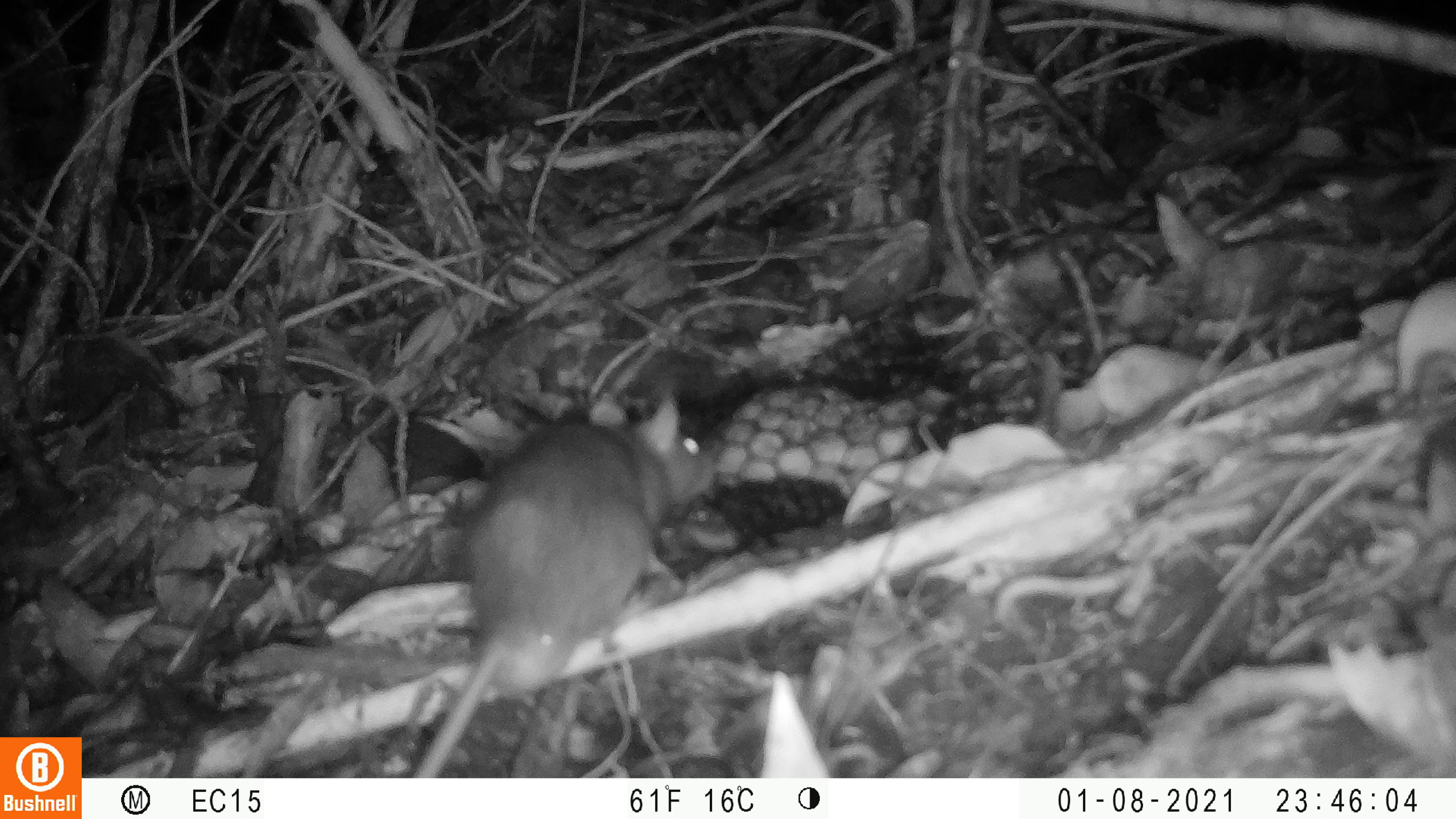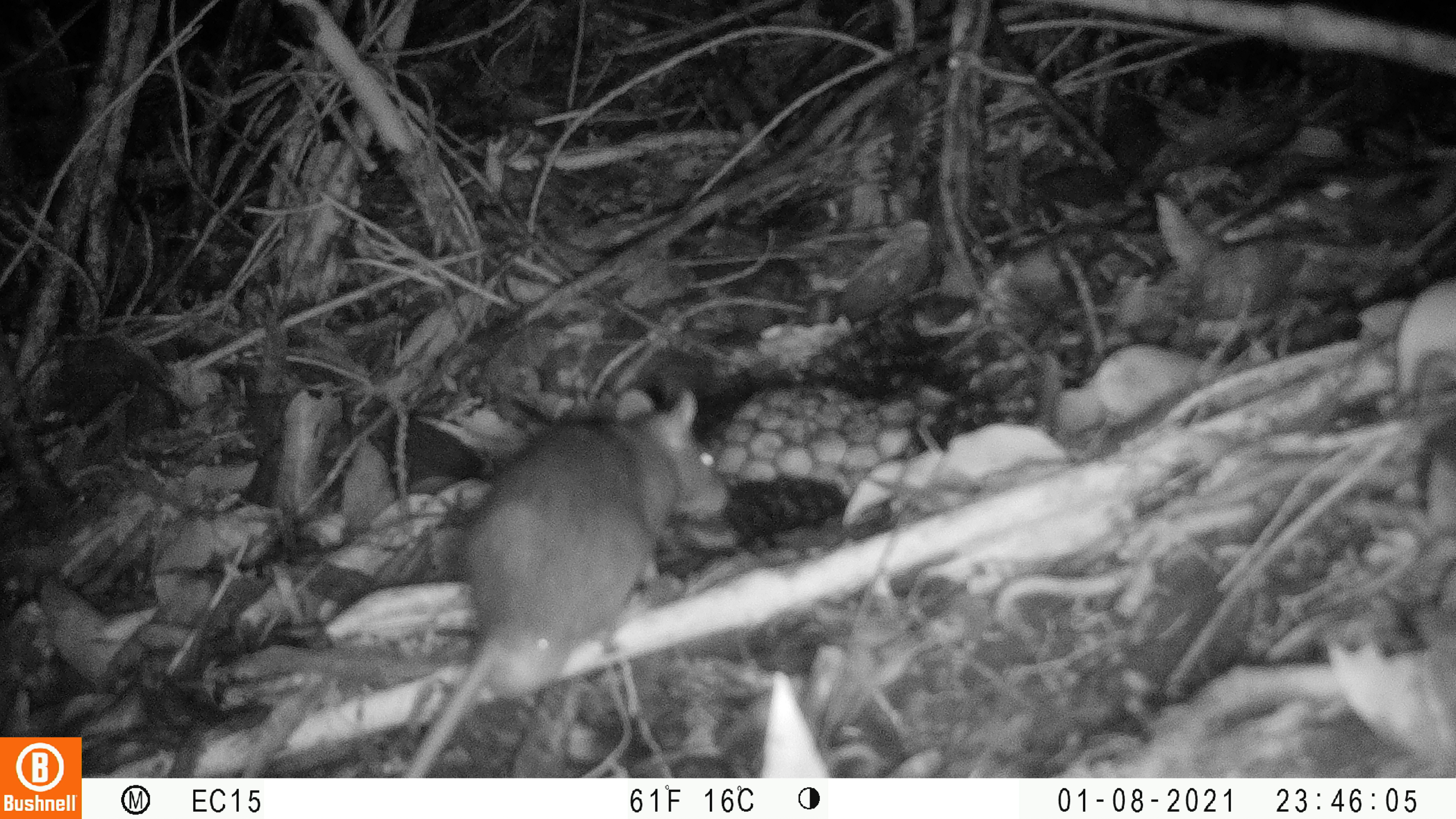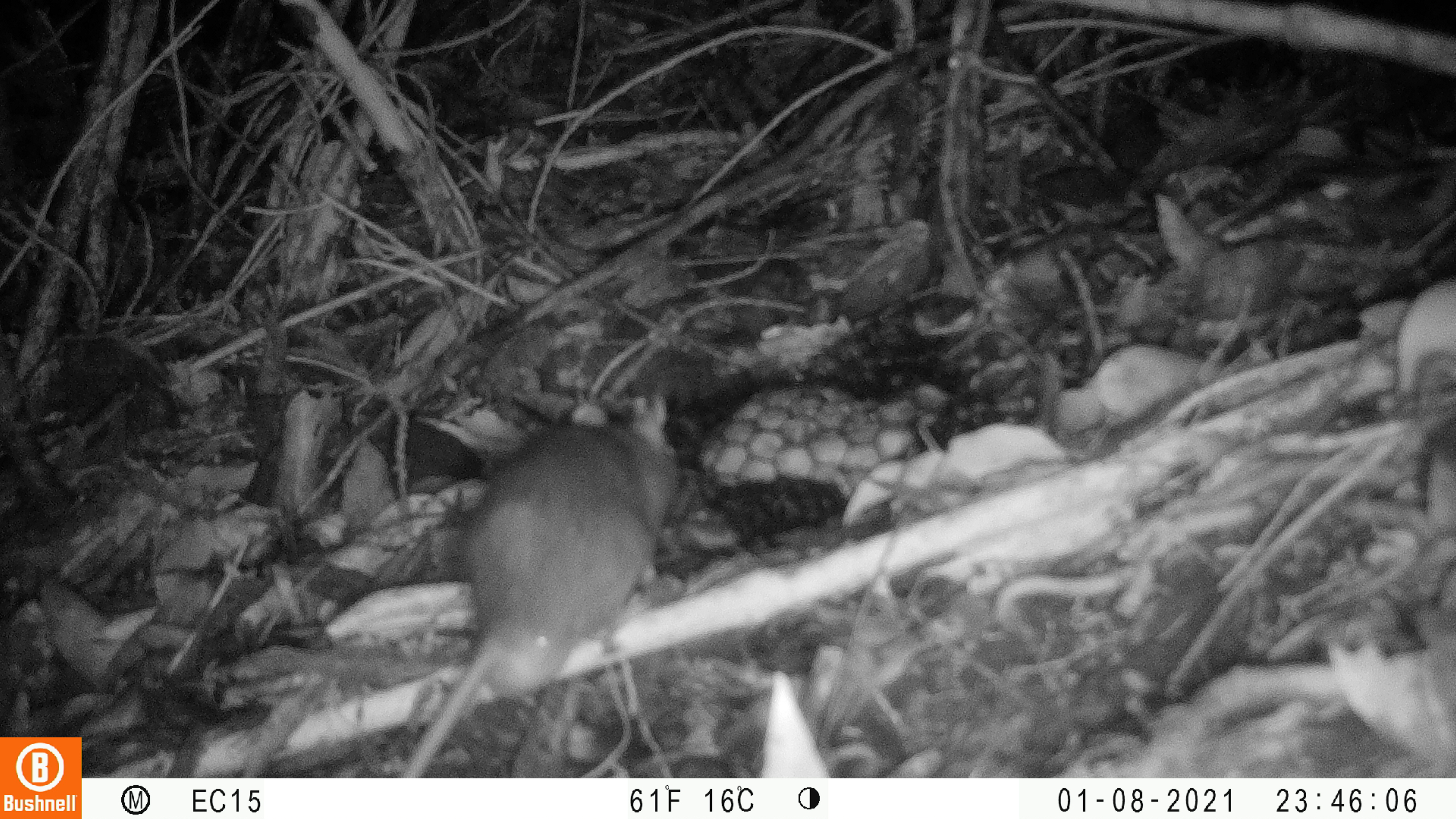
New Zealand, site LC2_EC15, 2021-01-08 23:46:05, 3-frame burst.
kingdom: Animalia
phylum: Chordata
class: Mammalia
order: Rodentia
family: Muridae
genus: Rattus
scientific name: Rattus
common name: rat